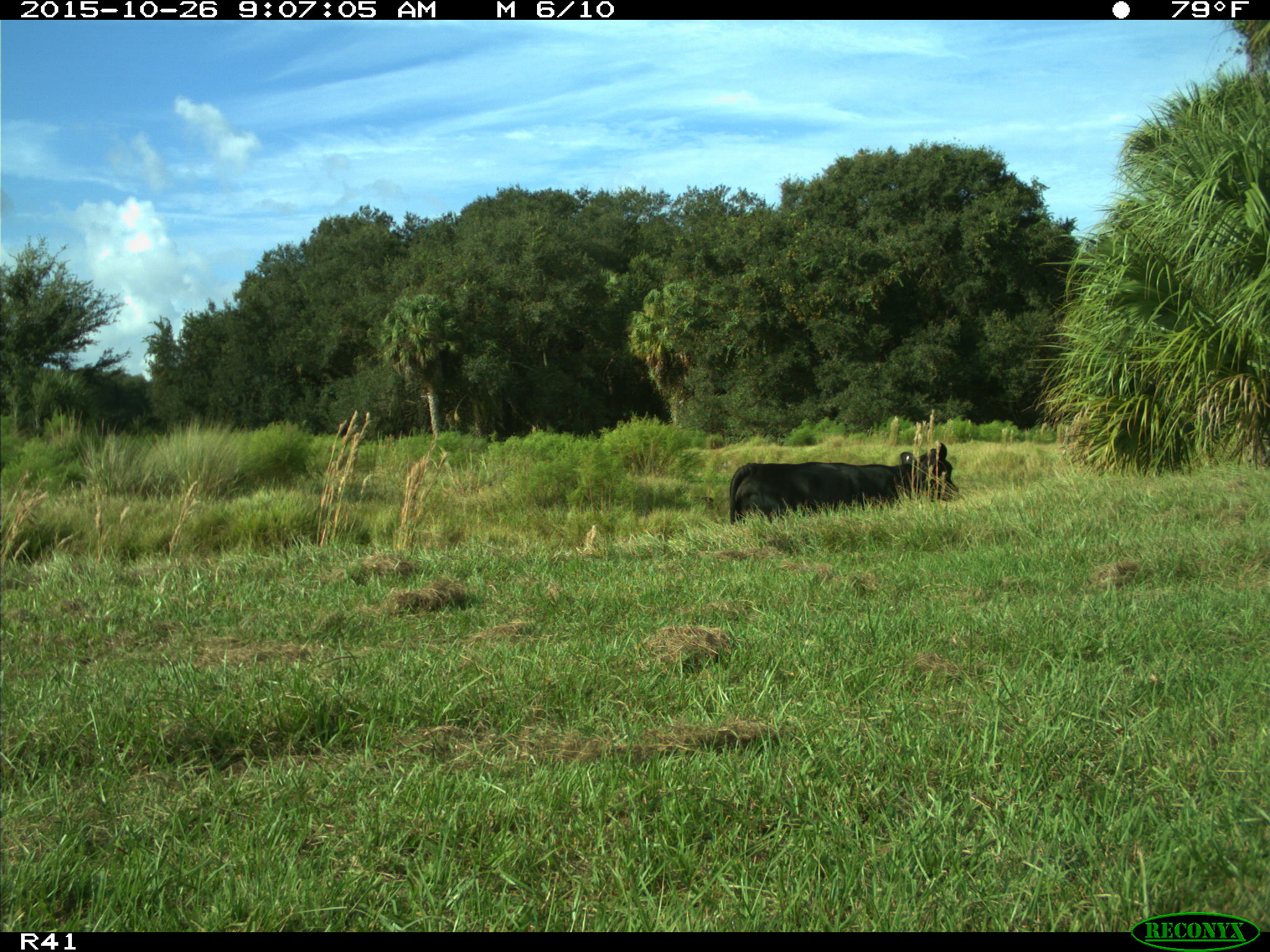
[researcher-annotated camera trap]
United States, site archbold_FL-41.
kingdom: Animalia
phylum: Chordata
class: Mammalia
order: Artiodactyla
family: Bovidae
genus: Bos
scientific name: Bos taurus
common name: domestic cow